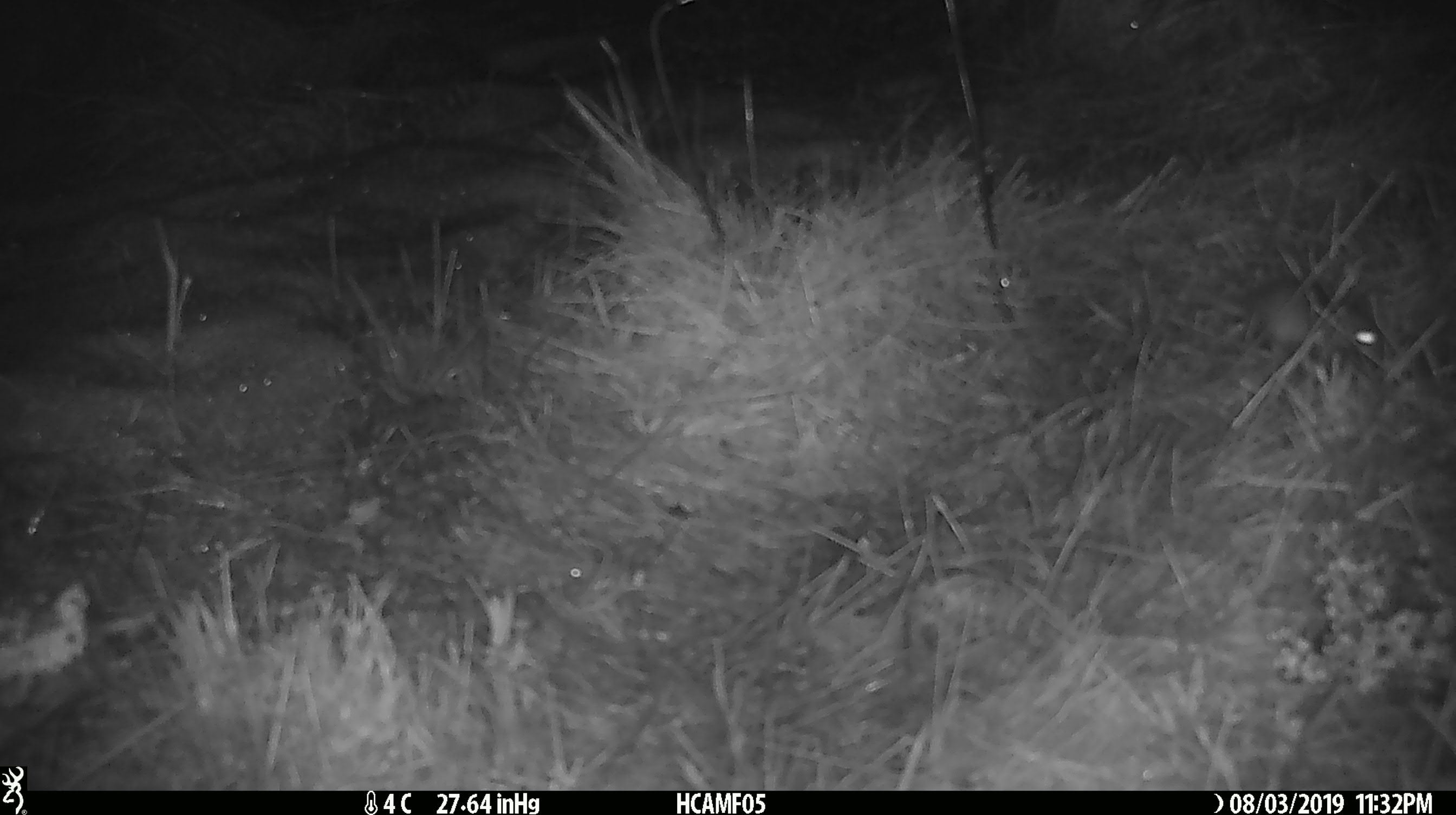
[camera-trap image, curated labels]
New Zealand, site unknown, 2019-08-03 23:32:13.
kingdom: Animalia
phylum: Chordata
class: Mammalia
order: Rodentia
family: Muridae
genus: Mus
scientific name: Mus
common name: mouse